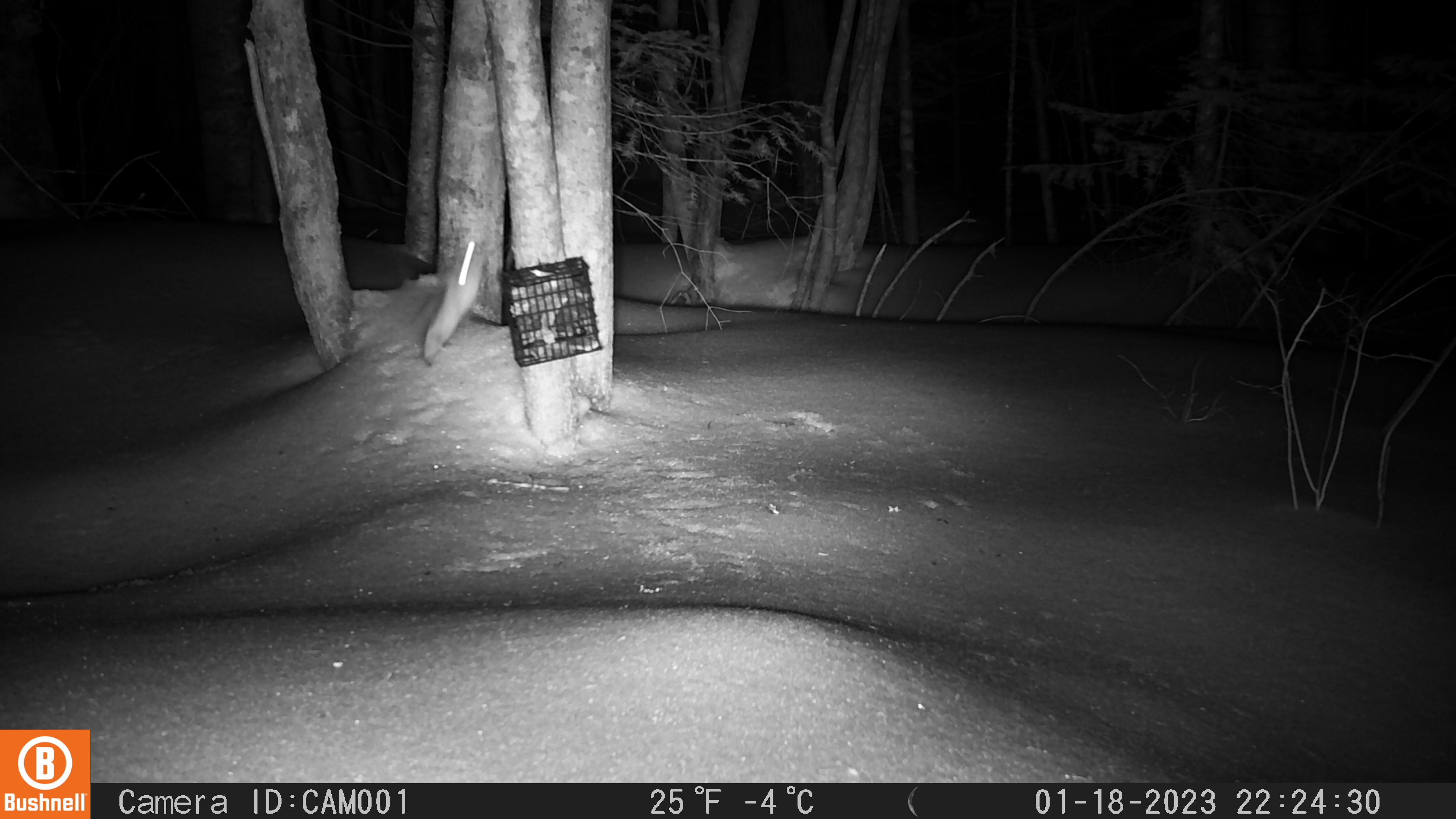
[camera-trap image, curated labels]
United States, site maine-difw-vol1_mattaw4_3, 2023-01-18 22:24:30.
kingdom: Animalia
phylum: Chordata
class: Mammalia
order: Rodentia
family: Sciuridae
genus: Glaucomys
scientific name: Glaucomys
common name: flying squirrel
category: flying squirrel sp.